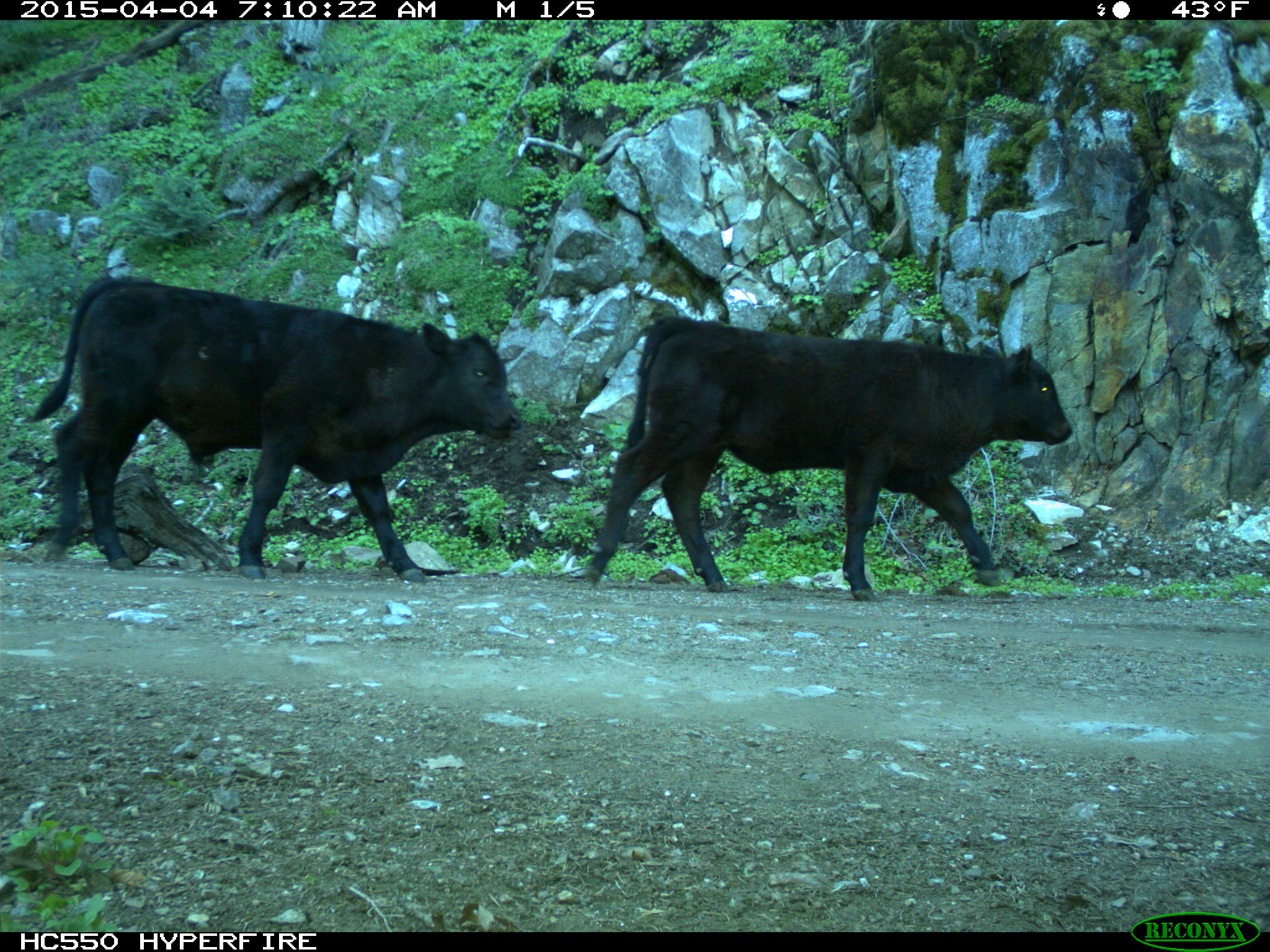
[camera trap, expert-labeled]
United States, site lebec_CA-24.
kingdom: Animalia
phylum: Chordata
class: Mammalia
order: Artiodactyla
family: Bovidae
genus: Bos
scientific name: Bos taurus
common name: domestic cow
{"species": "Bos taurus (domestic cow)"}